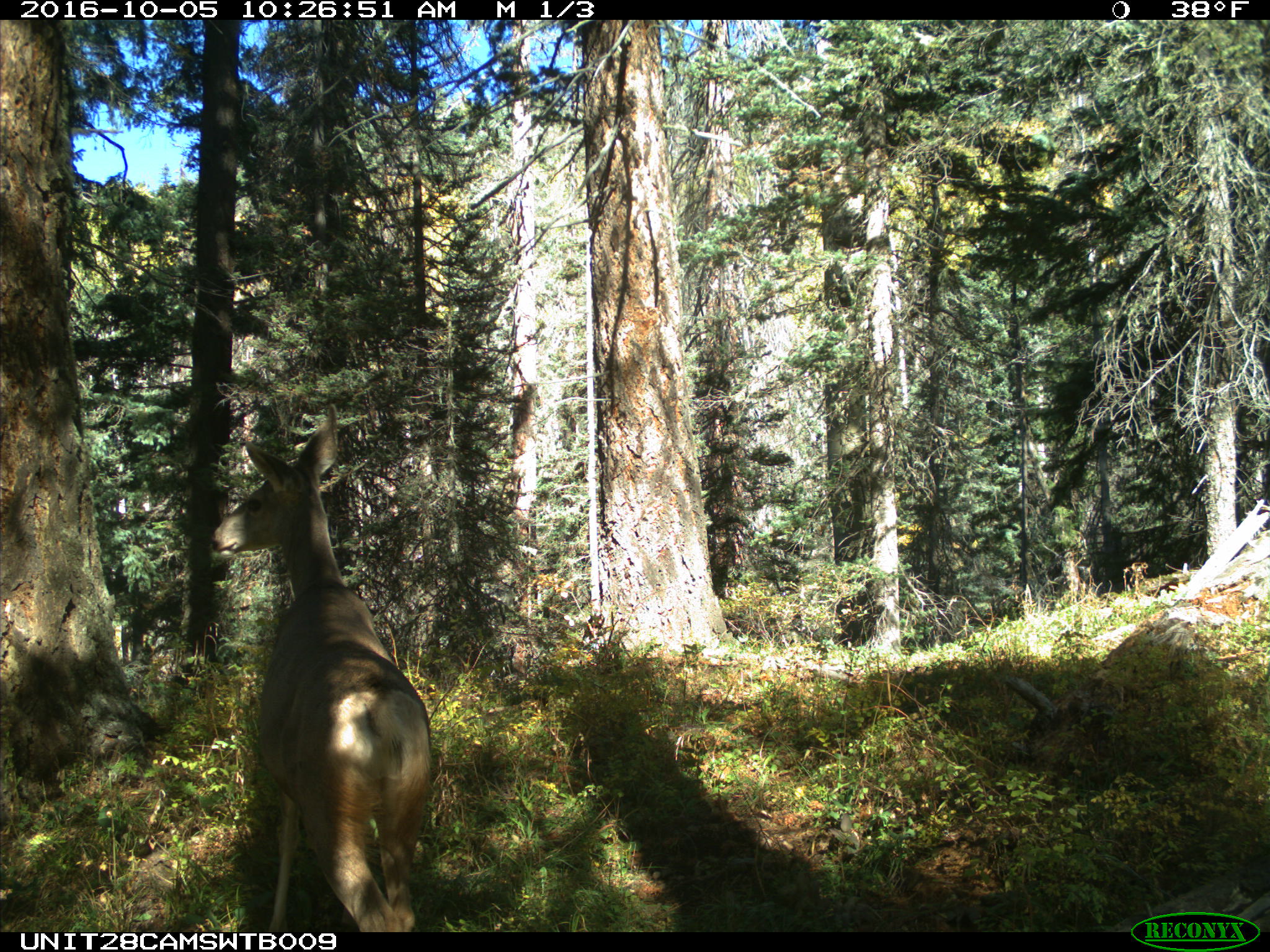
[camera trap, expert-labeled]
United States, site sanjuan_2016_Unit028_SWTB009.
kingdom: Animalia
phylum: Chordata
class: Mammalia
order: Artiodactyla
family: Cervidae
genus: Odocoileus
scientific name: Odocoileus hemionus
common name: mule deer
Odocoileus hemionus (mule deer).